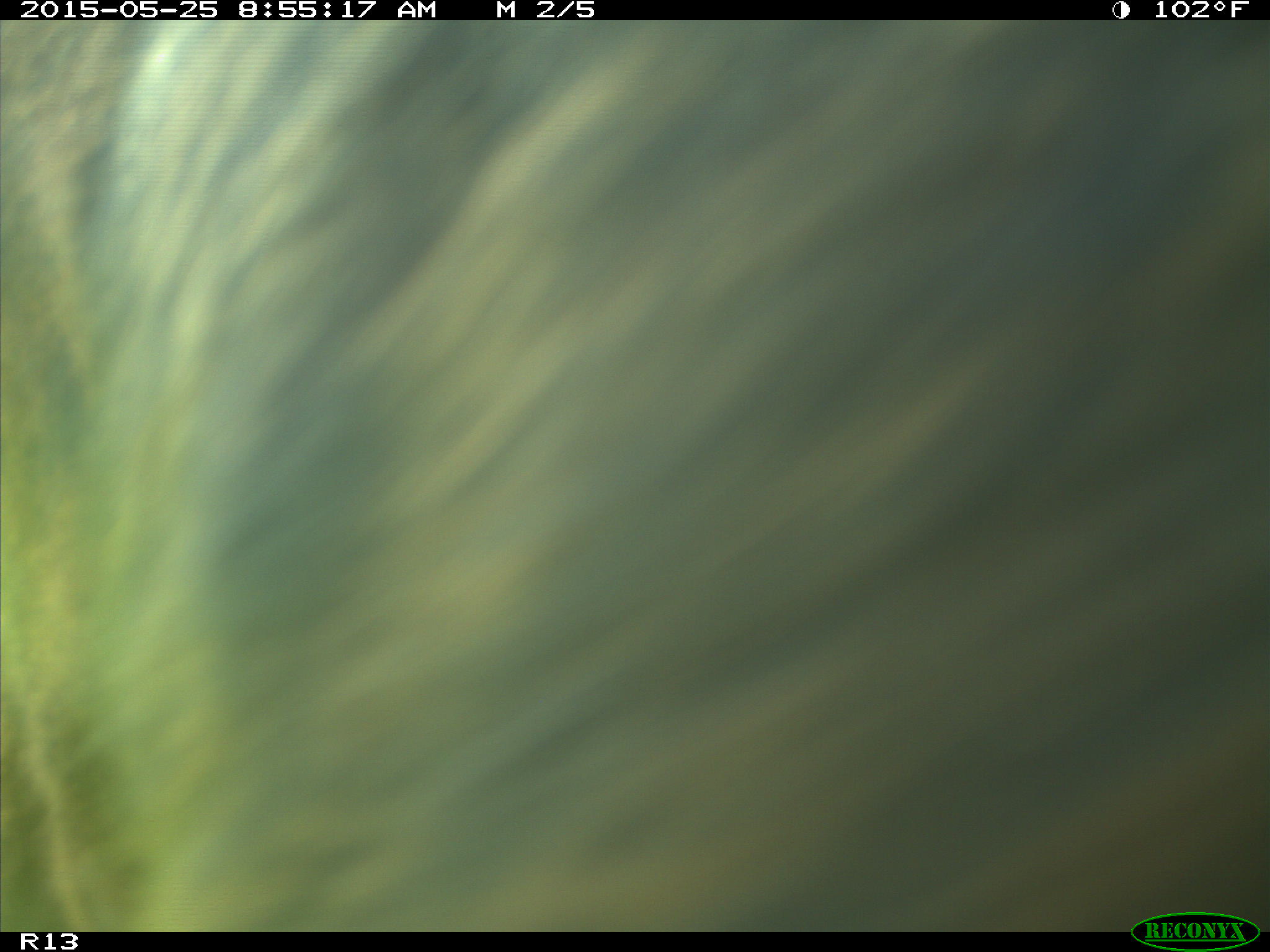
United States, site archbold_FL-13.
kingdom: Animalia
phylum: Chordata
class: Mammalia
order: Artiodactyla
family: Bovidae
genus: Bos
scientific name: Bos taurus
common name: domestic cow